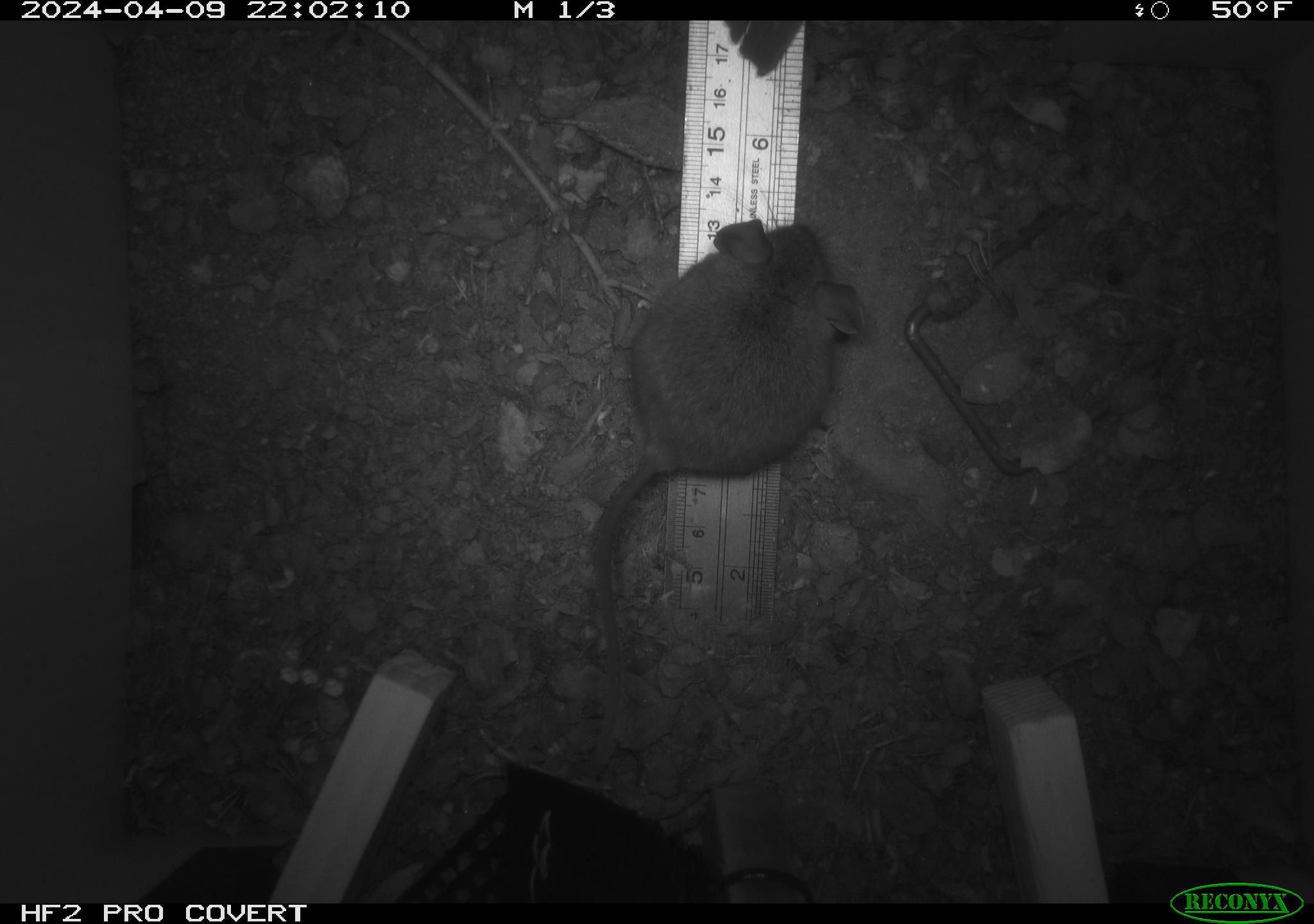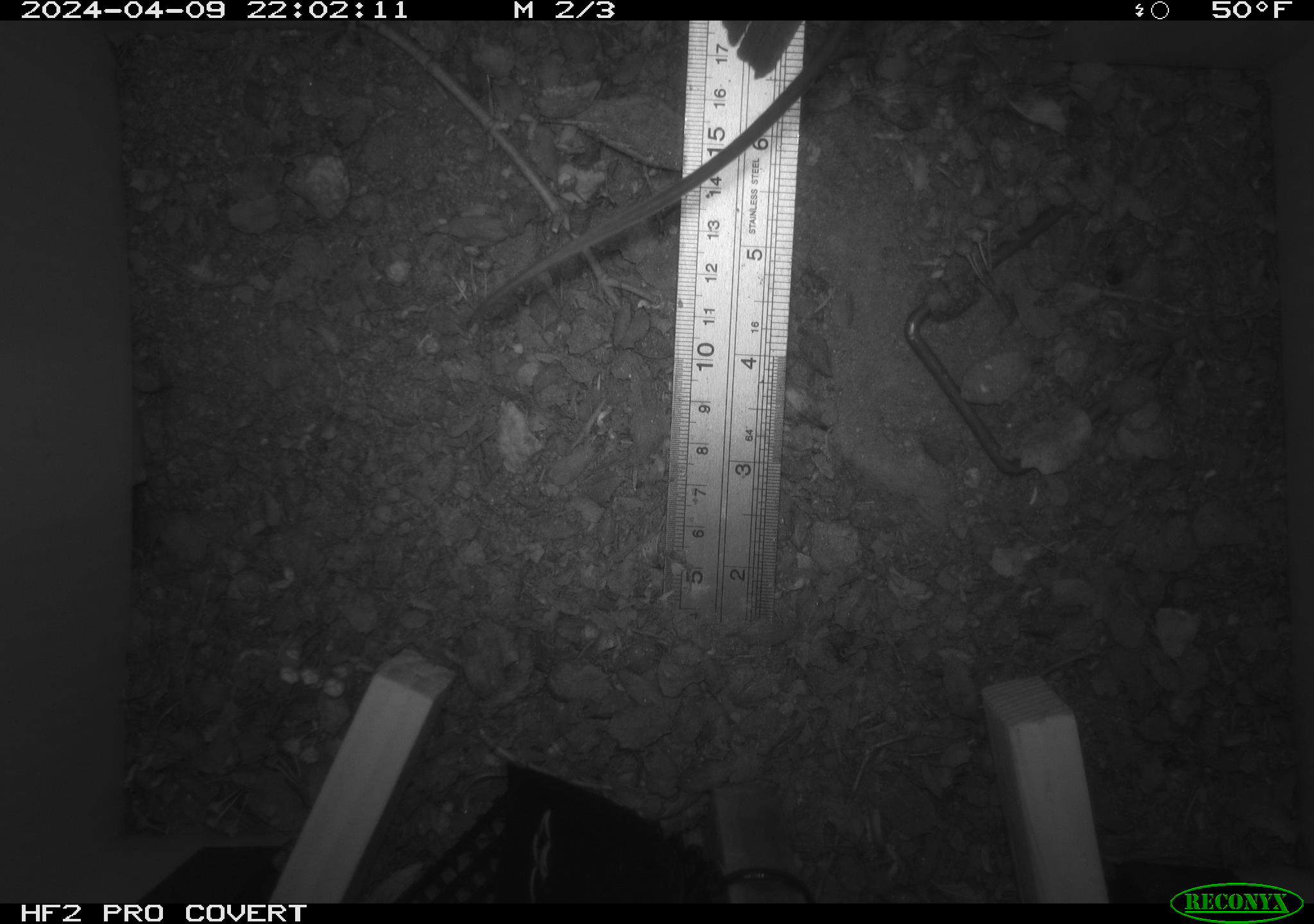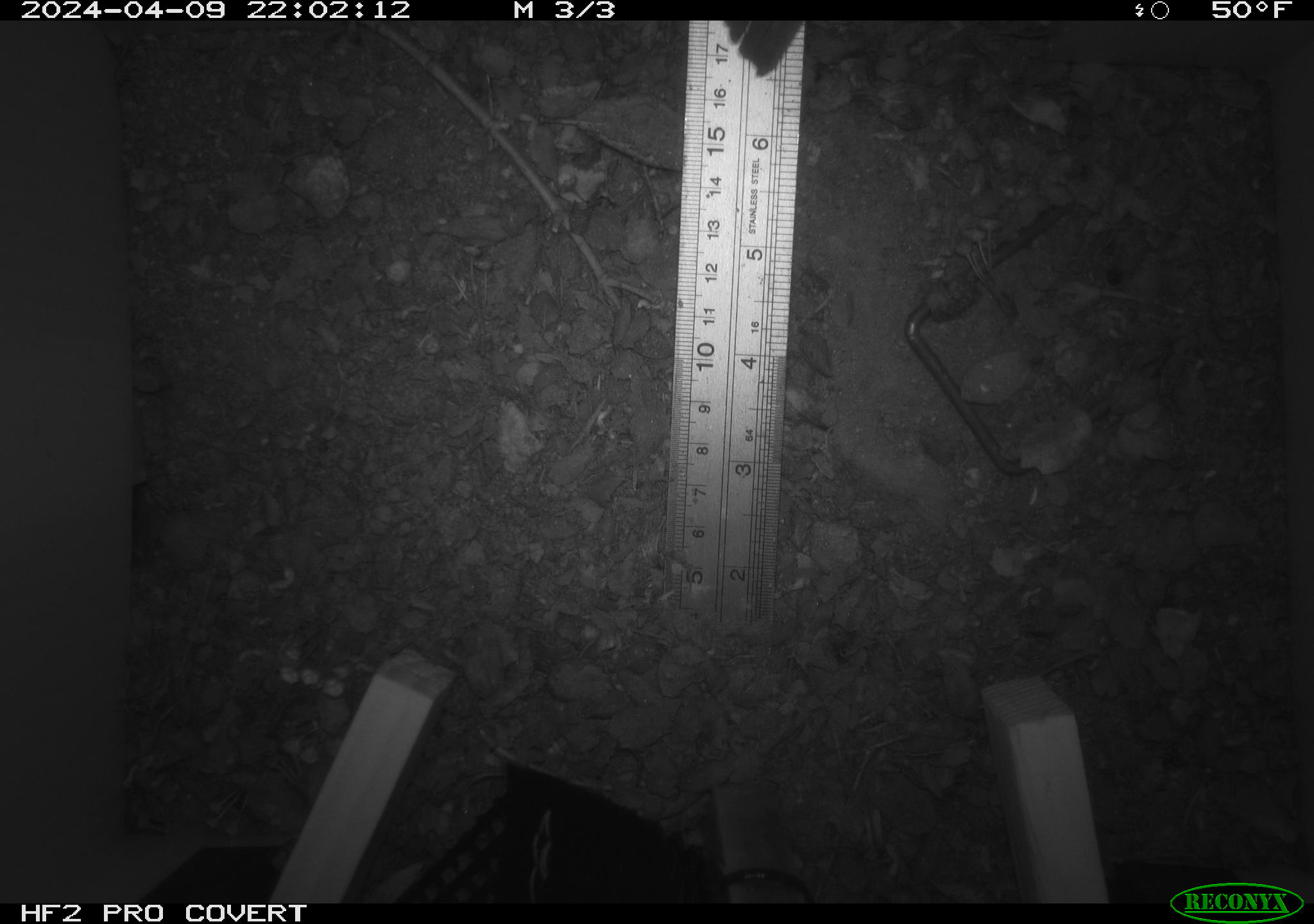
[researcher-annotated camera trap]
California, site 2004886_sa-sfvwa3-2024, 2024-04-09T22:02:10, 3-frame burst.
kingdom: Animalia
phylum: Chordata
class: Mammalia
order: Rodentia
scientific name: Rodentia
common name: mouse species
Mouse species (Rodentia).